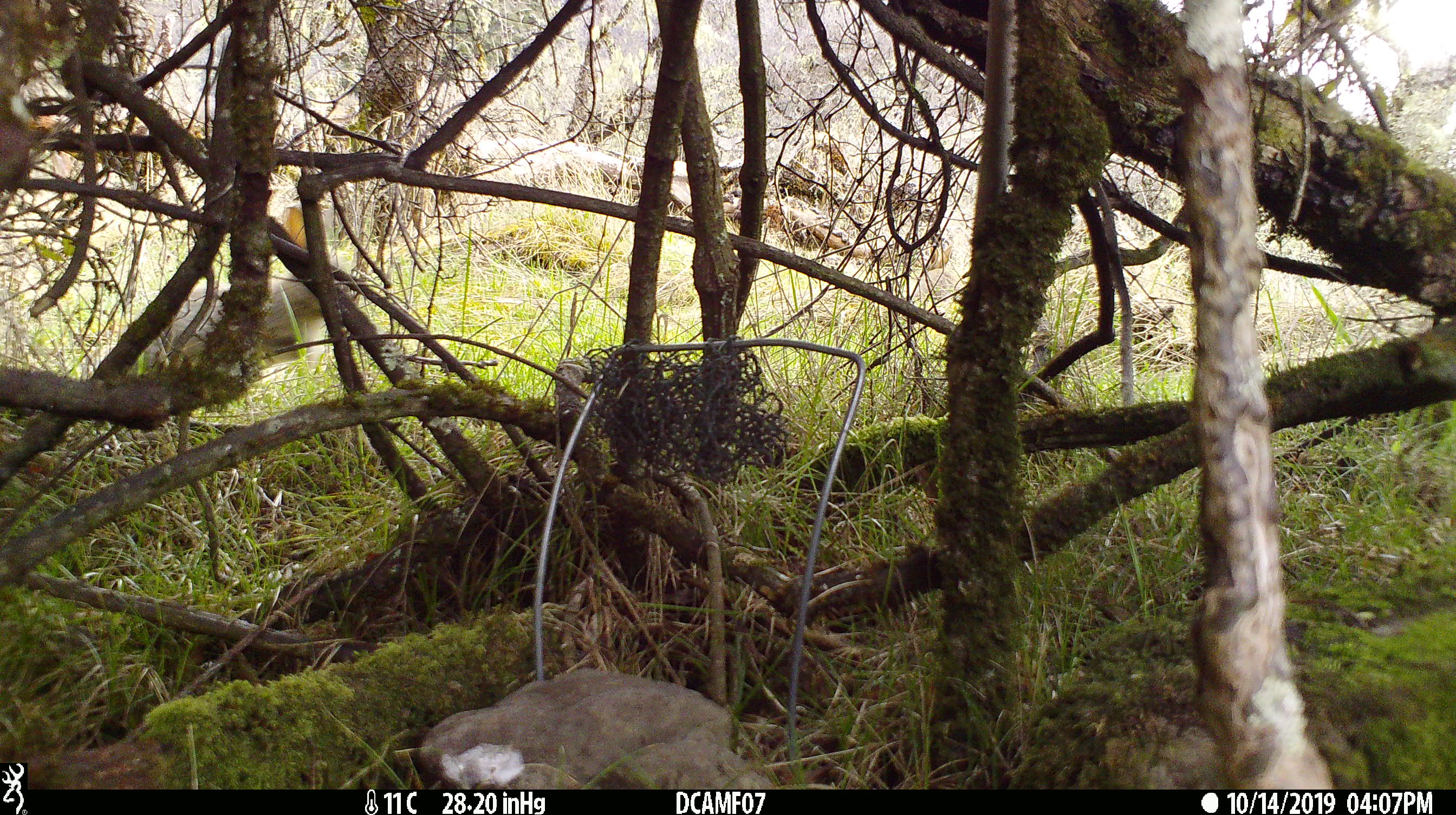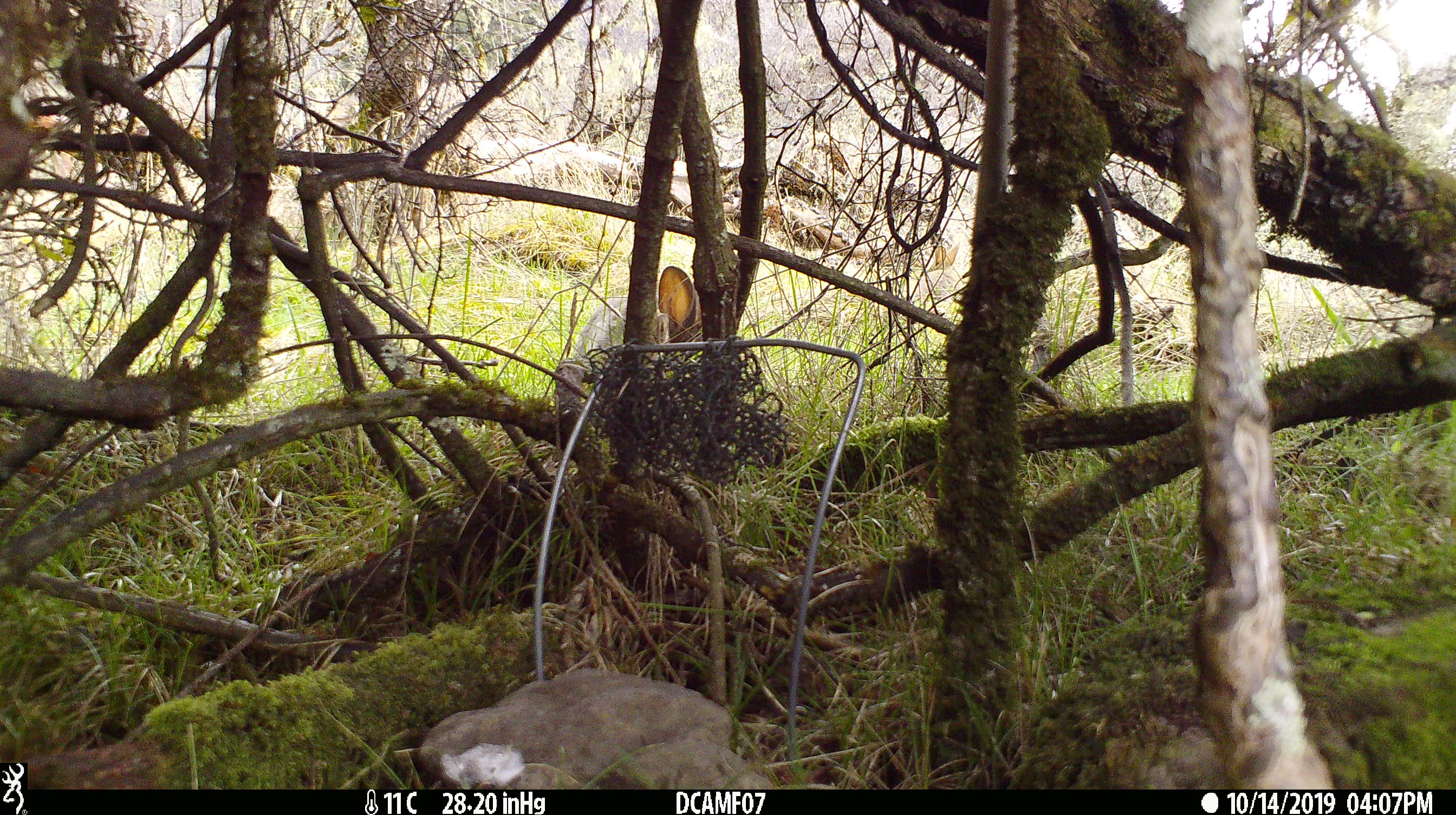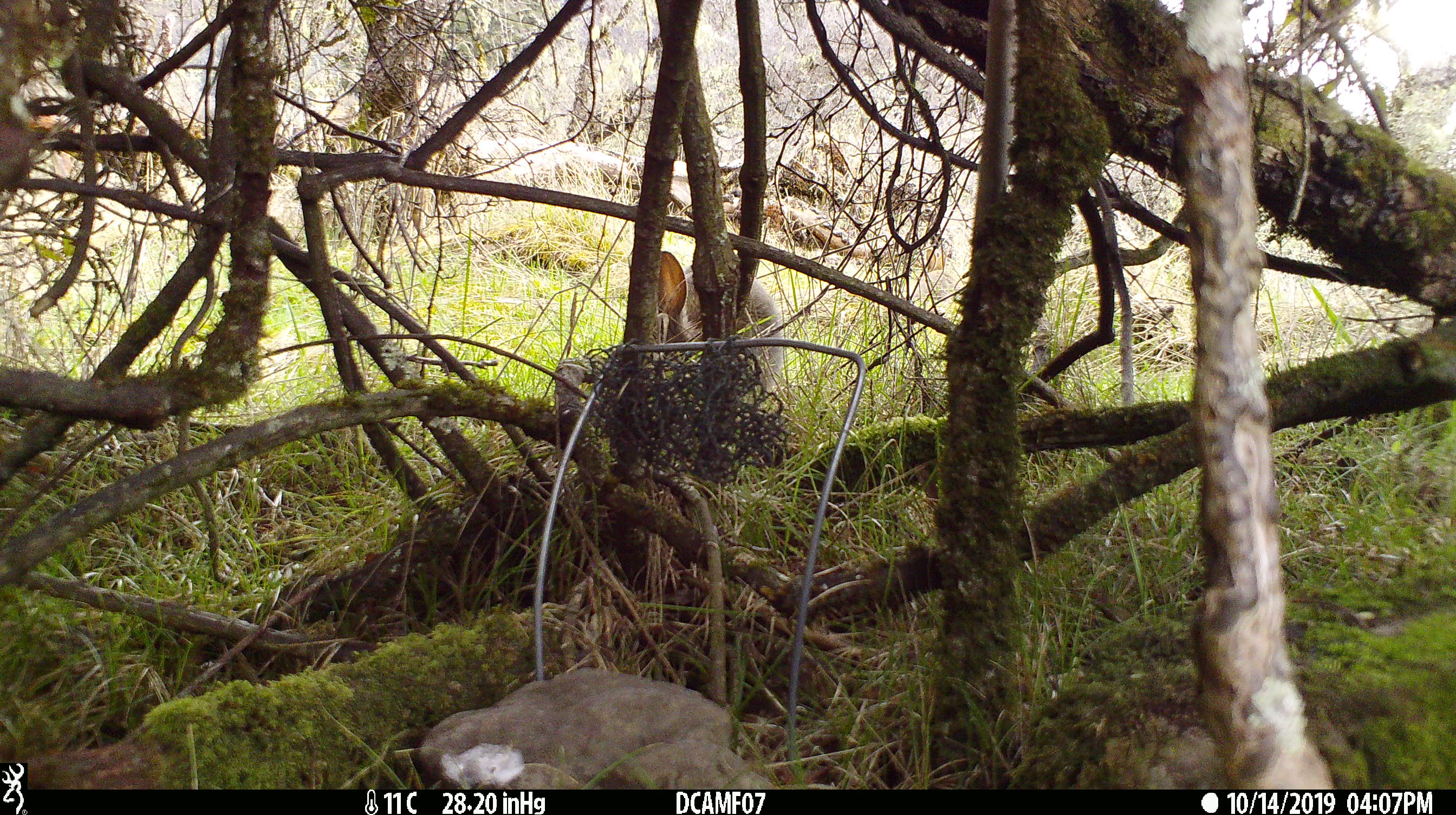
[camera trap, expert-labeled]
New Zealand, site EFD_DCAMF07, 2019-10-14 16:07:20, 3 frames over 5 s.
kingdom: Animalia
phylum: Chordata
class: Mammalia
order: Lagomorpha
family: Leporidae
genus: Oryctolagus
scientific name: Oryctolagus cuniculus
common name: european rabbit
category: rabbit